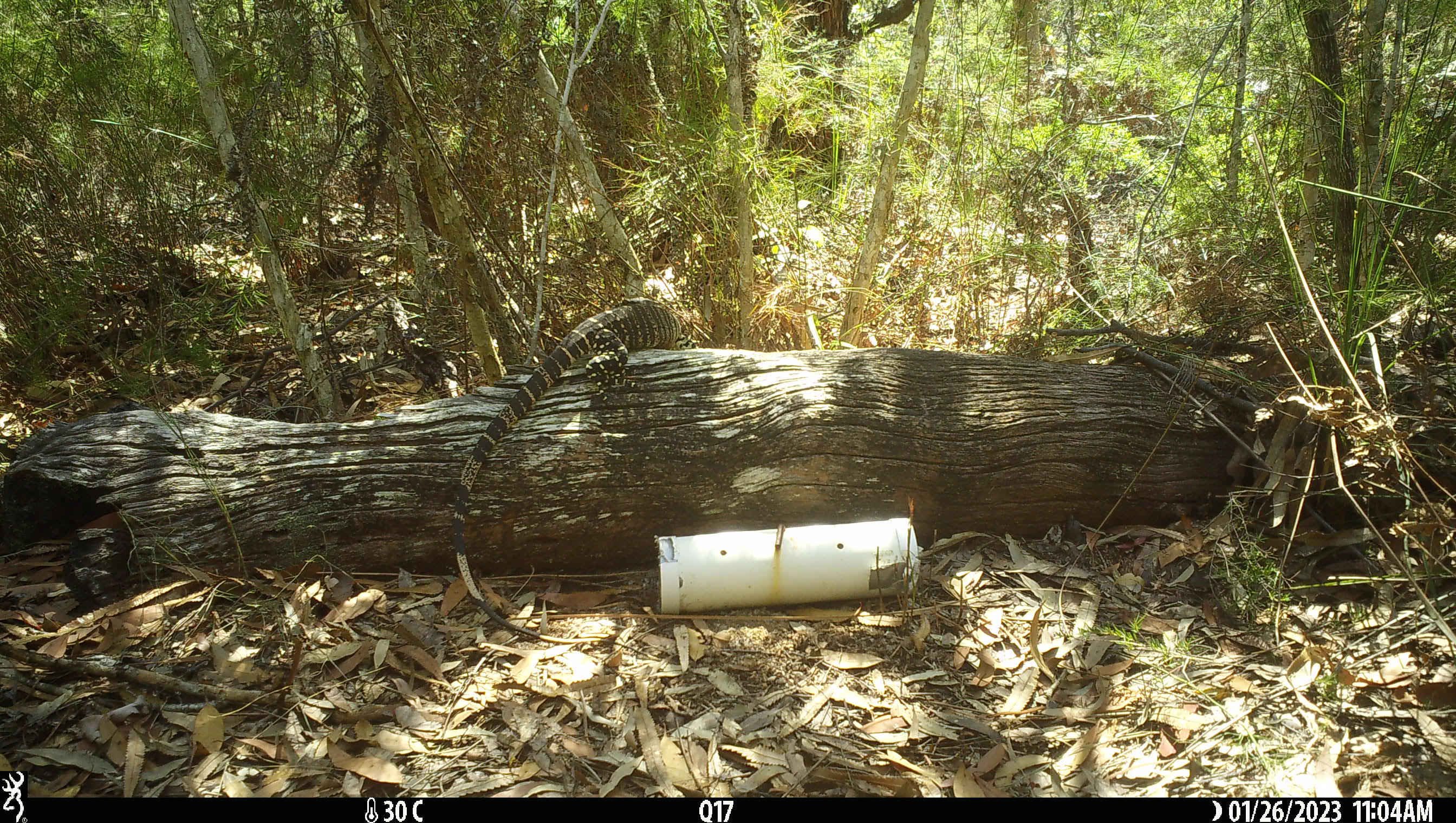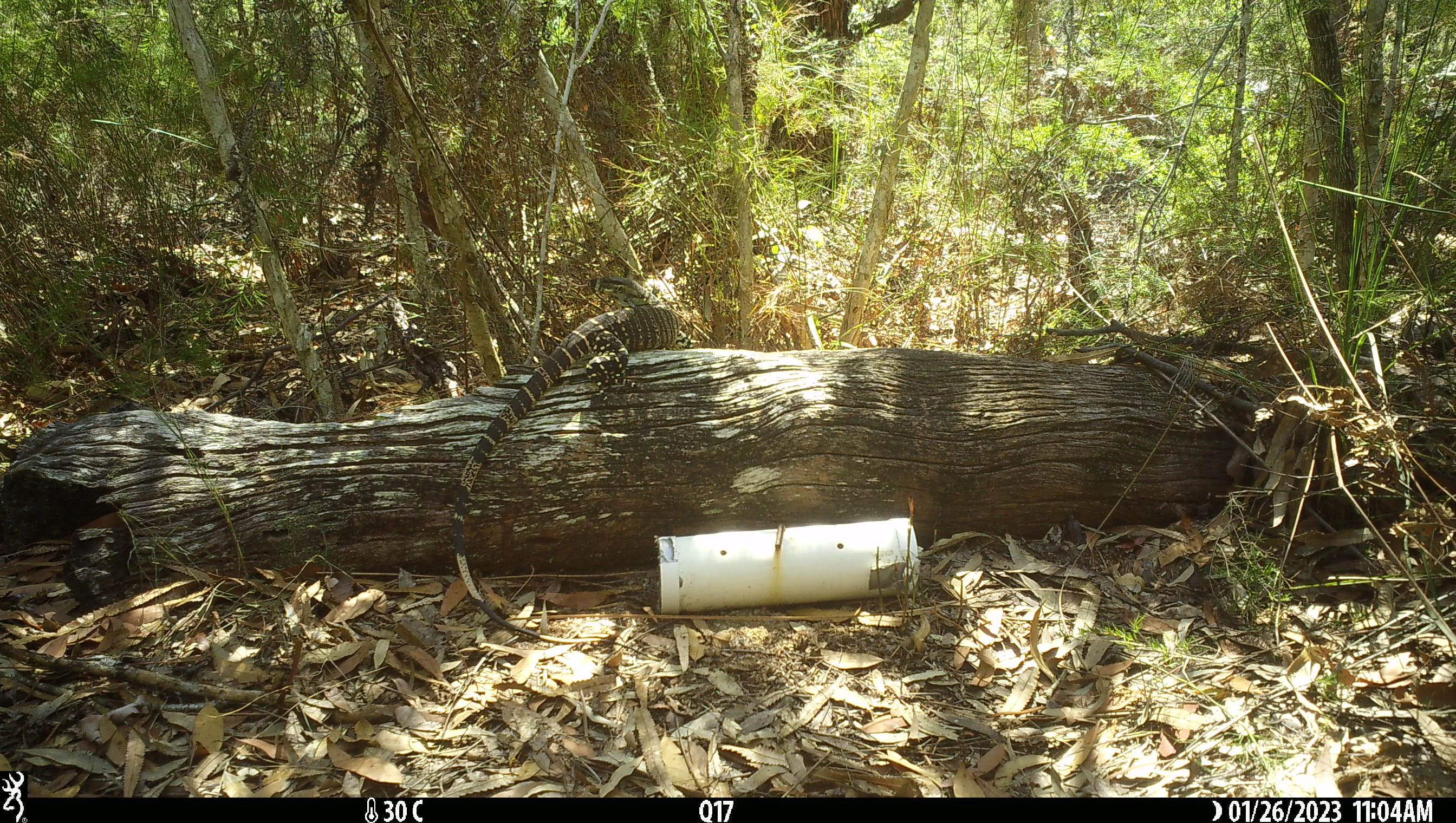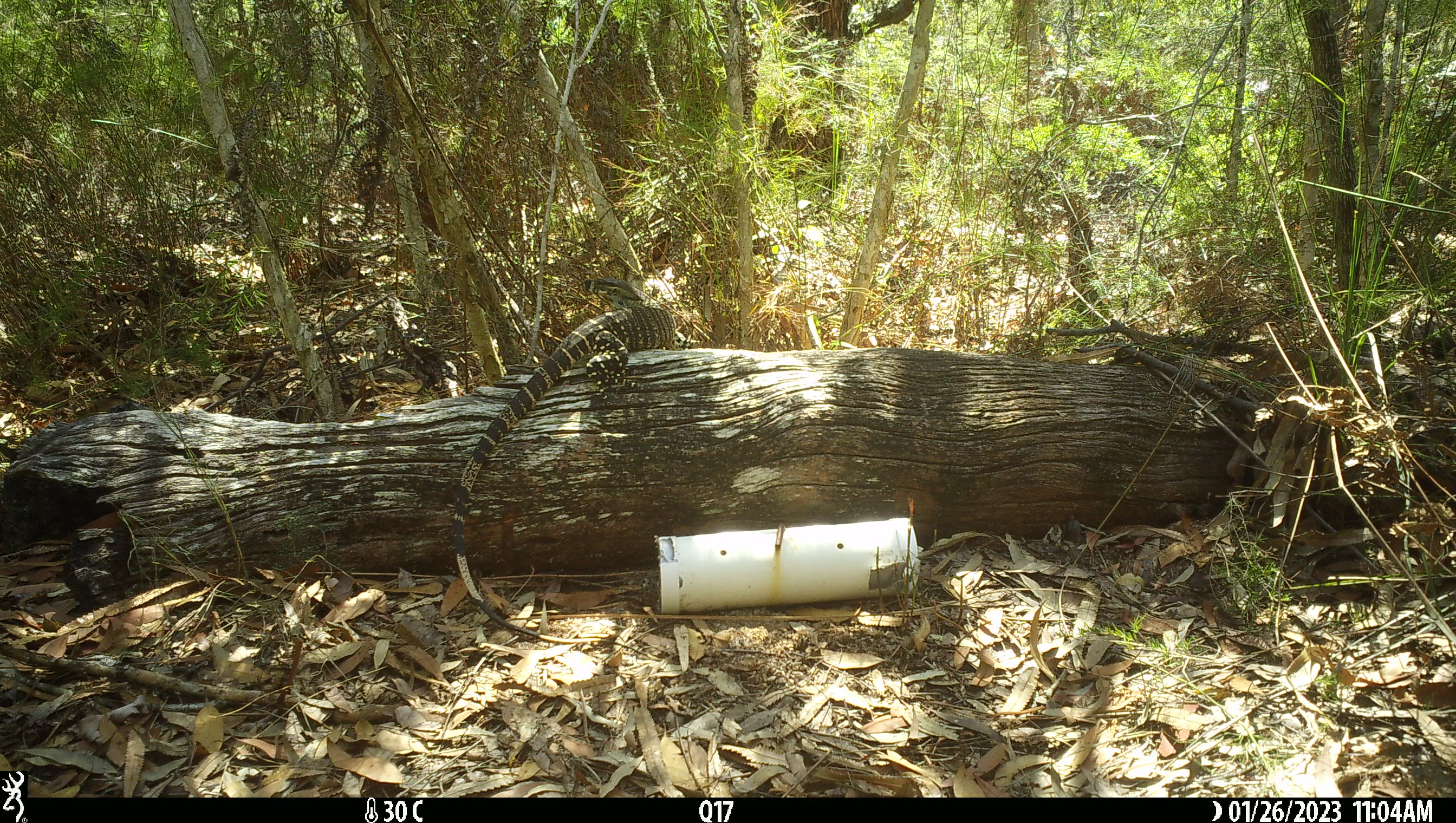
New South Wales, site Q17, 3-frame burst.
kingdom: Animalia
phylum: Chordata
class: Reptilia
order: Squamata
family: Varanidae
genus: Varanus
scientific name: Varanus varius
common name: lace monitor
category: goanna